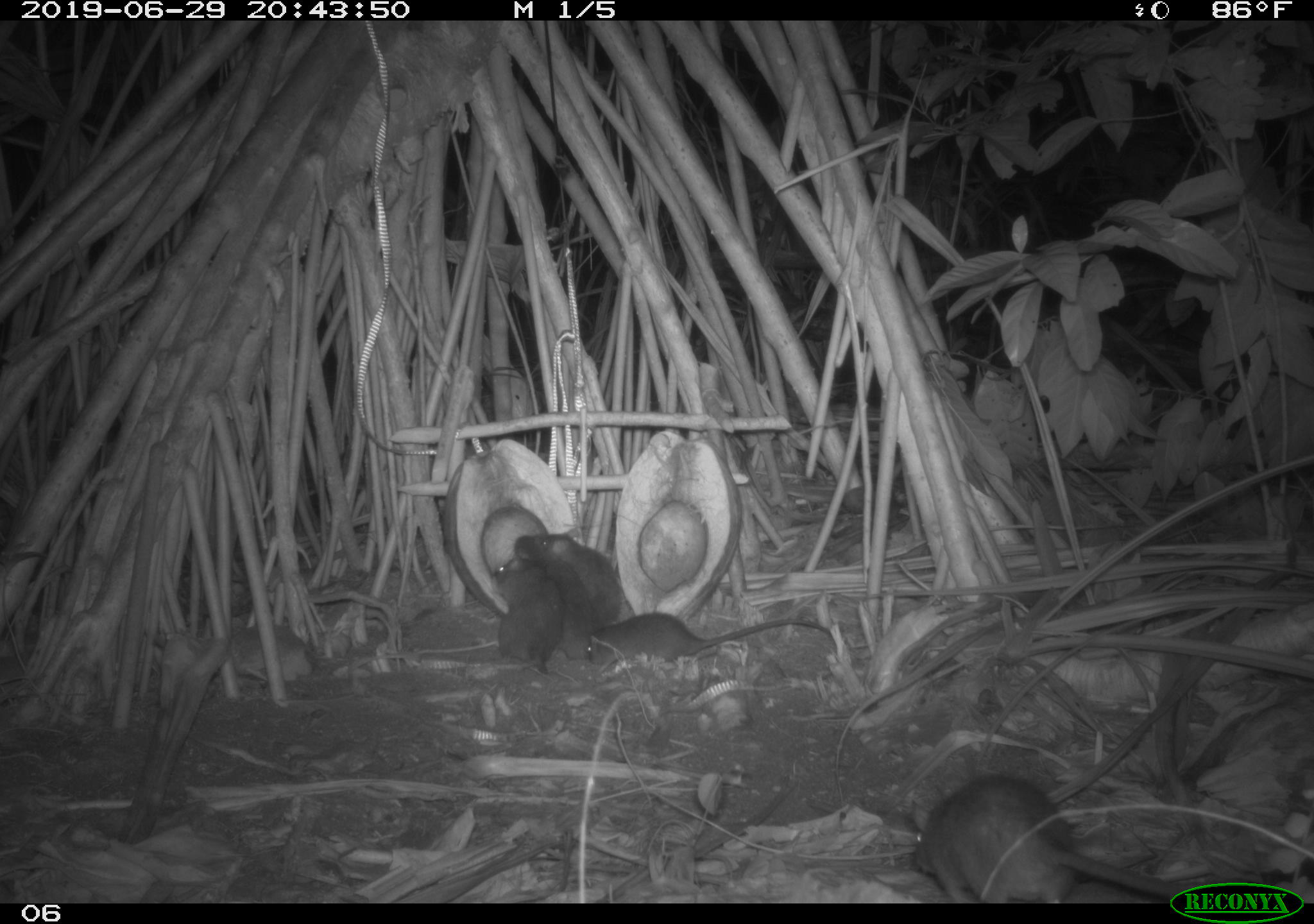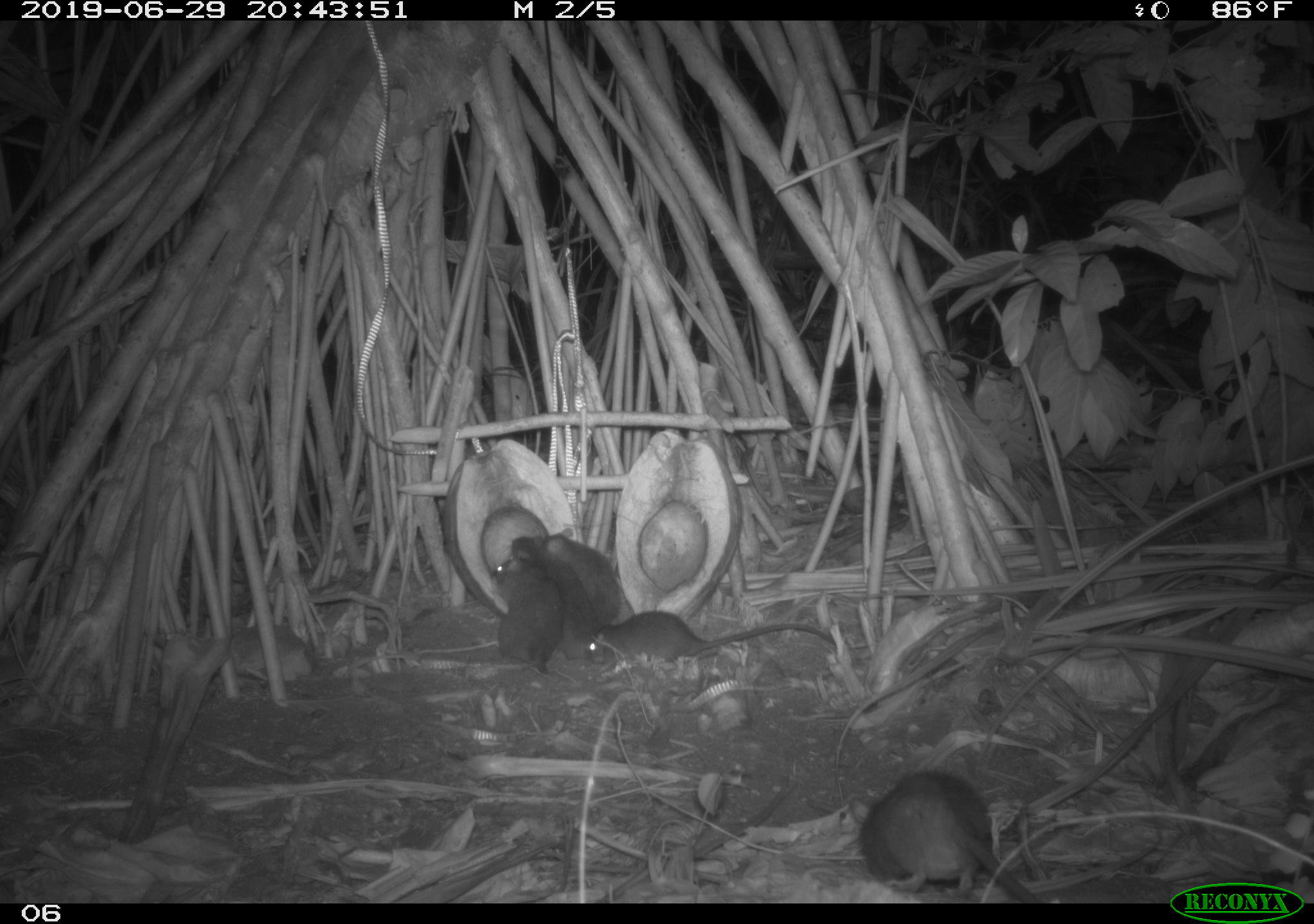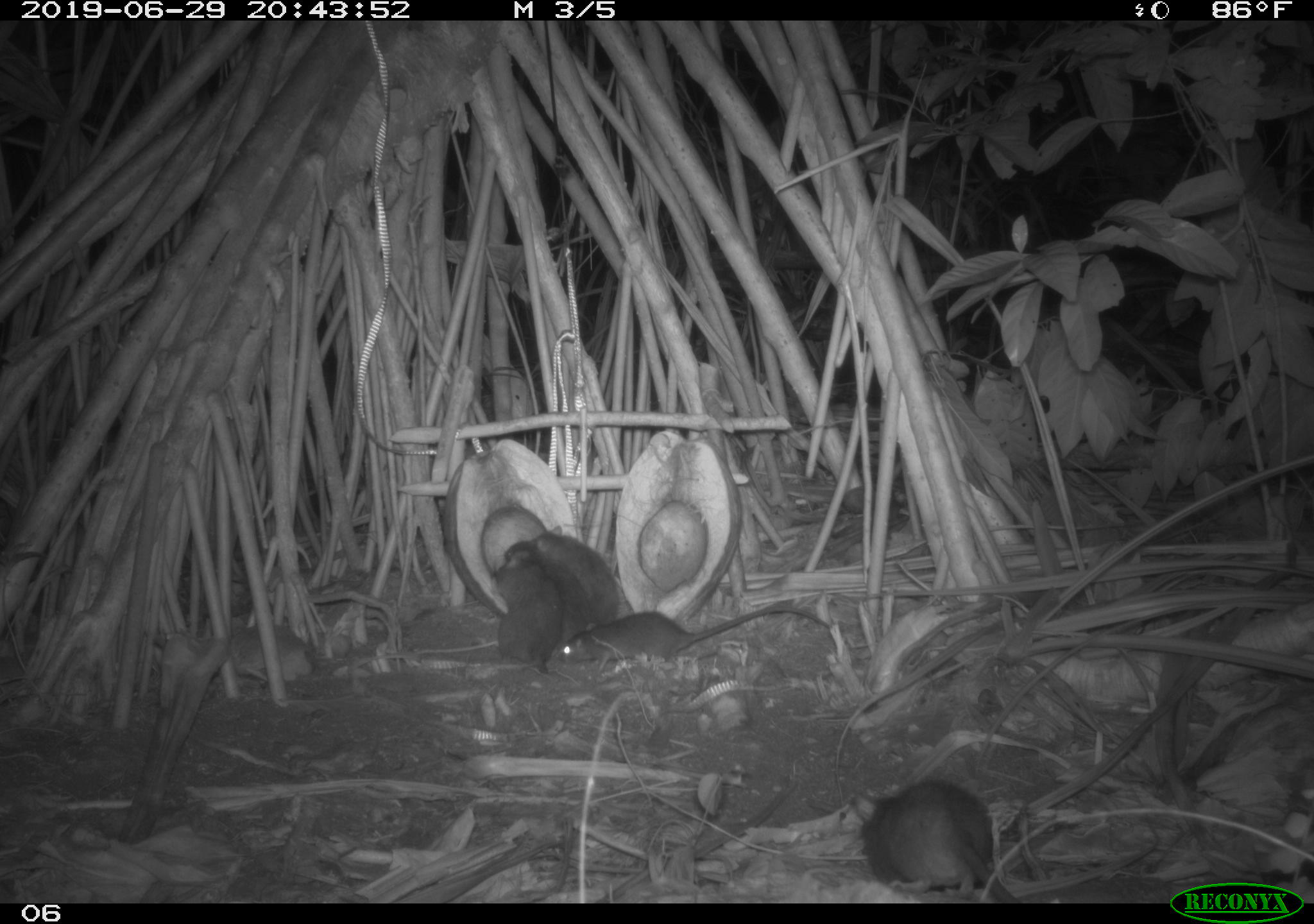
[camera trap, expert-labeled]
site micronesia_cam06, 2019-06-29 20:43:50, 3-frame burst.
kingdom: Animalia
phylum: Chordata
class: Mammalia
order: Rodentia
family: Muridae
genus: Rattus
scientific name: Rattus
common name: rat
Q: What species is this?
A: Rat (Rattus).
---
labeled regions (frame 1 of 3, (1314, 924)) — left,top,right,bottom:
rat: 908,765,1172,899; 574,606,841,667; 514,531,603,660; 538,530,644,625; 490,555,558,677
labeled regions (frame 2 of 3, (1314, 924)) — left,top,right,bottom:
rat: 854,759,1043,901; 576,603,838,672; 509,535,601,662; 490,553,567,680; 536,527,620,640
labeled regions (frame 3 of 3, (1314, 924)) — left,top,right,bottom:
rat: 852,775,1023,903; 560,600,841,669; 486,543,568,678; 532,526,626,633; 505,539,596,645